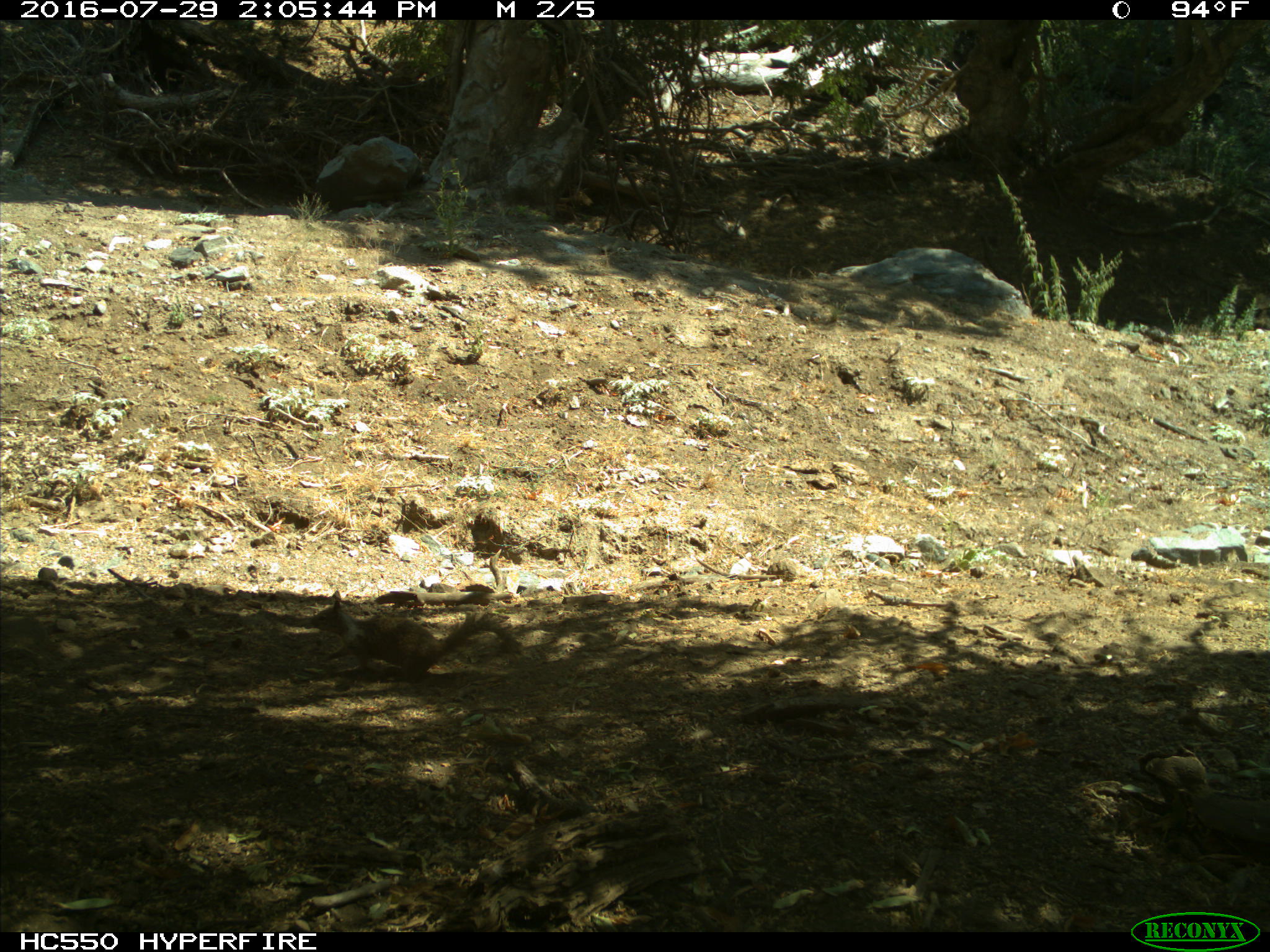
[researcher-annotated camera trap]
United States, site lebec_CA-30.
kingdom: Animalia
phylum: Chordata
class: Mammalia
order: Rodentia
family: Sciuridae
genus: Otospermophilus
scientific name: Otospermophilus beecheyi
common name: california ground squirrel